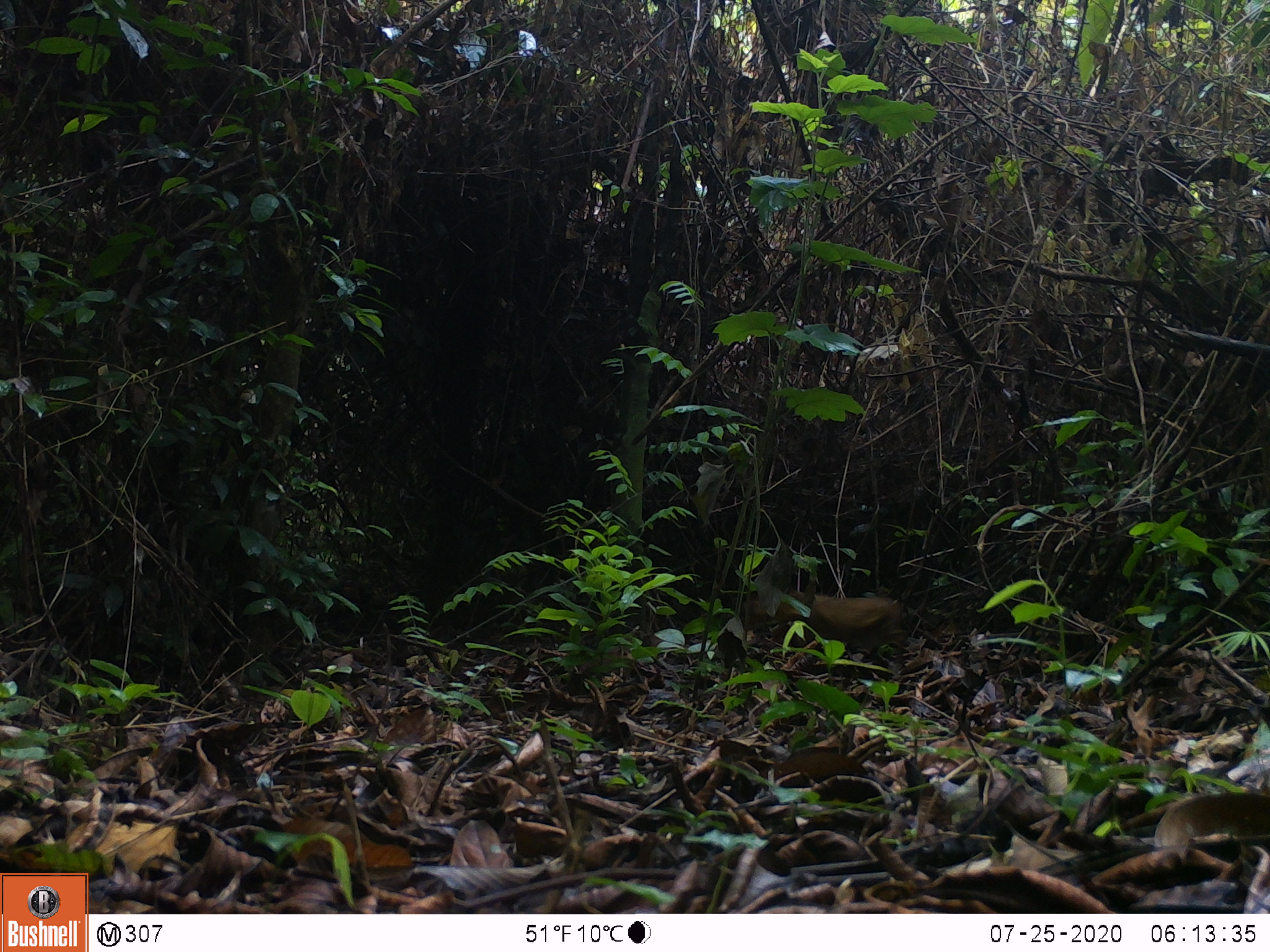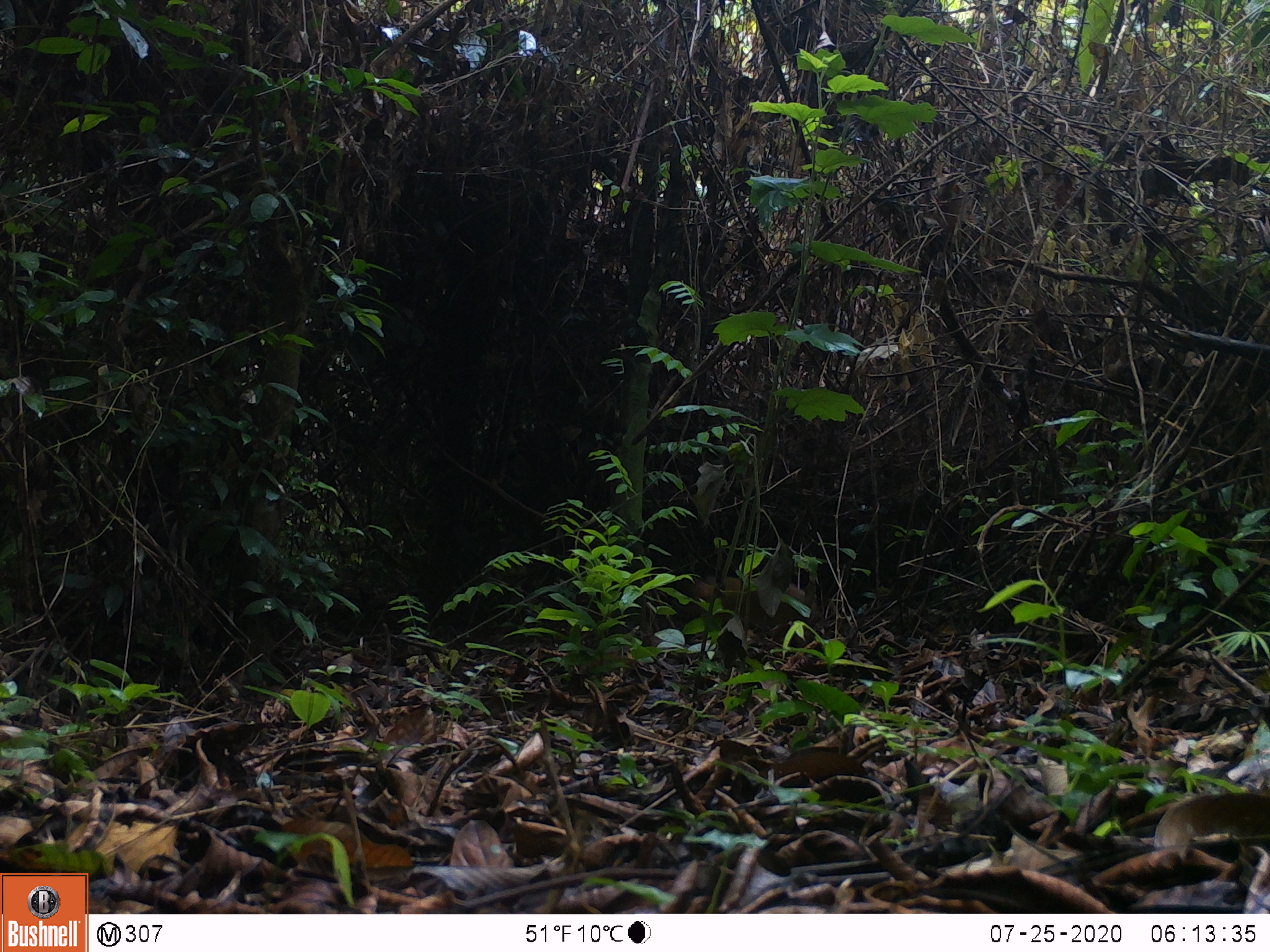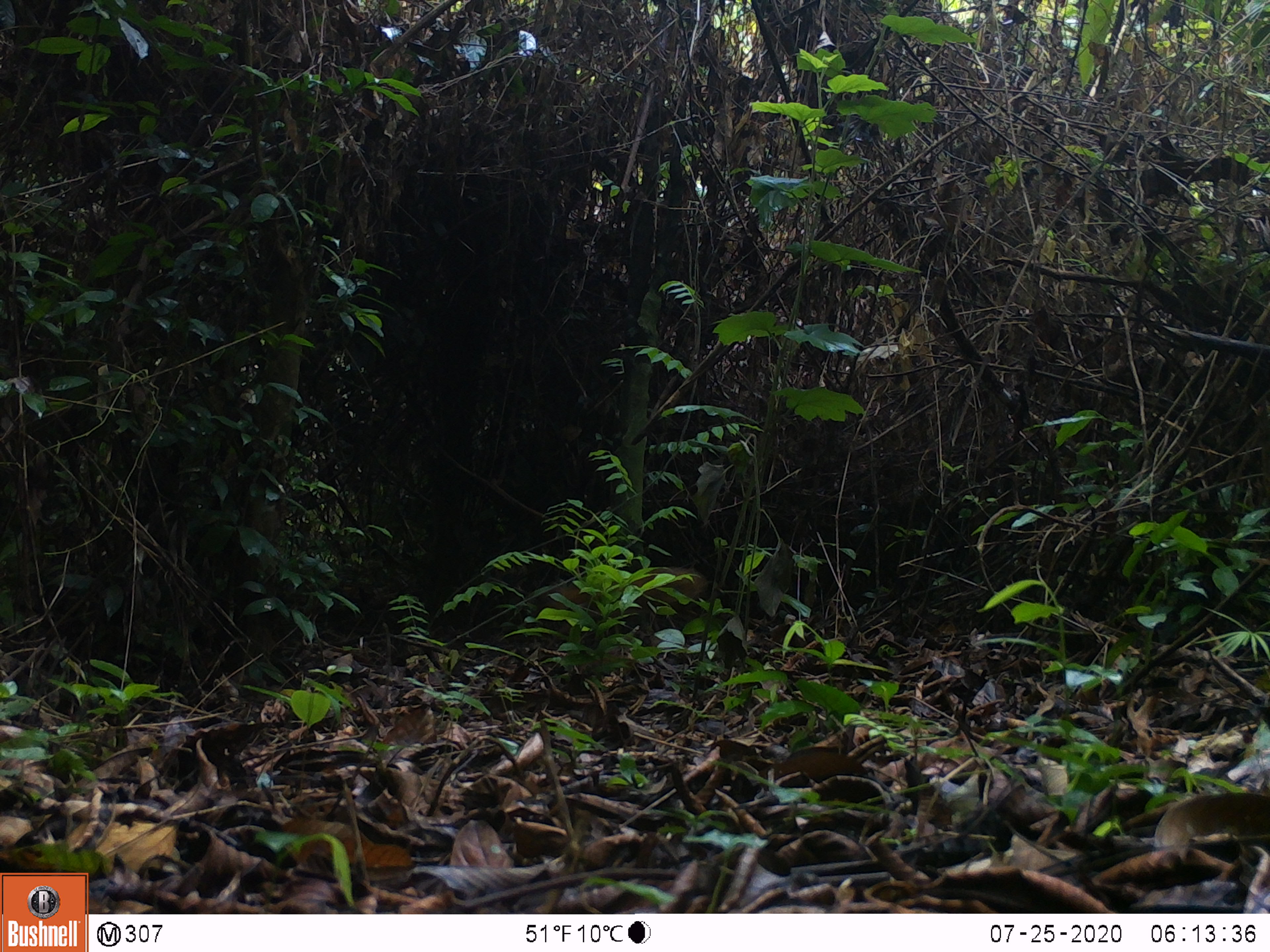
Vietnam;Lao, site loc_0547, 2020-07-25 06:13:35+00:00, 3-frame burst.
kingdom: Animalia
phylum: Chordata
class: Mammalia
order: Artiodactyla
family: Tragulidae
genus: Moschiola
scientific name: Moschiola meminna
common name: chevrotain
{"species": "chevrotain (Moschiola meminna)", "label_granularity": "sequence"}